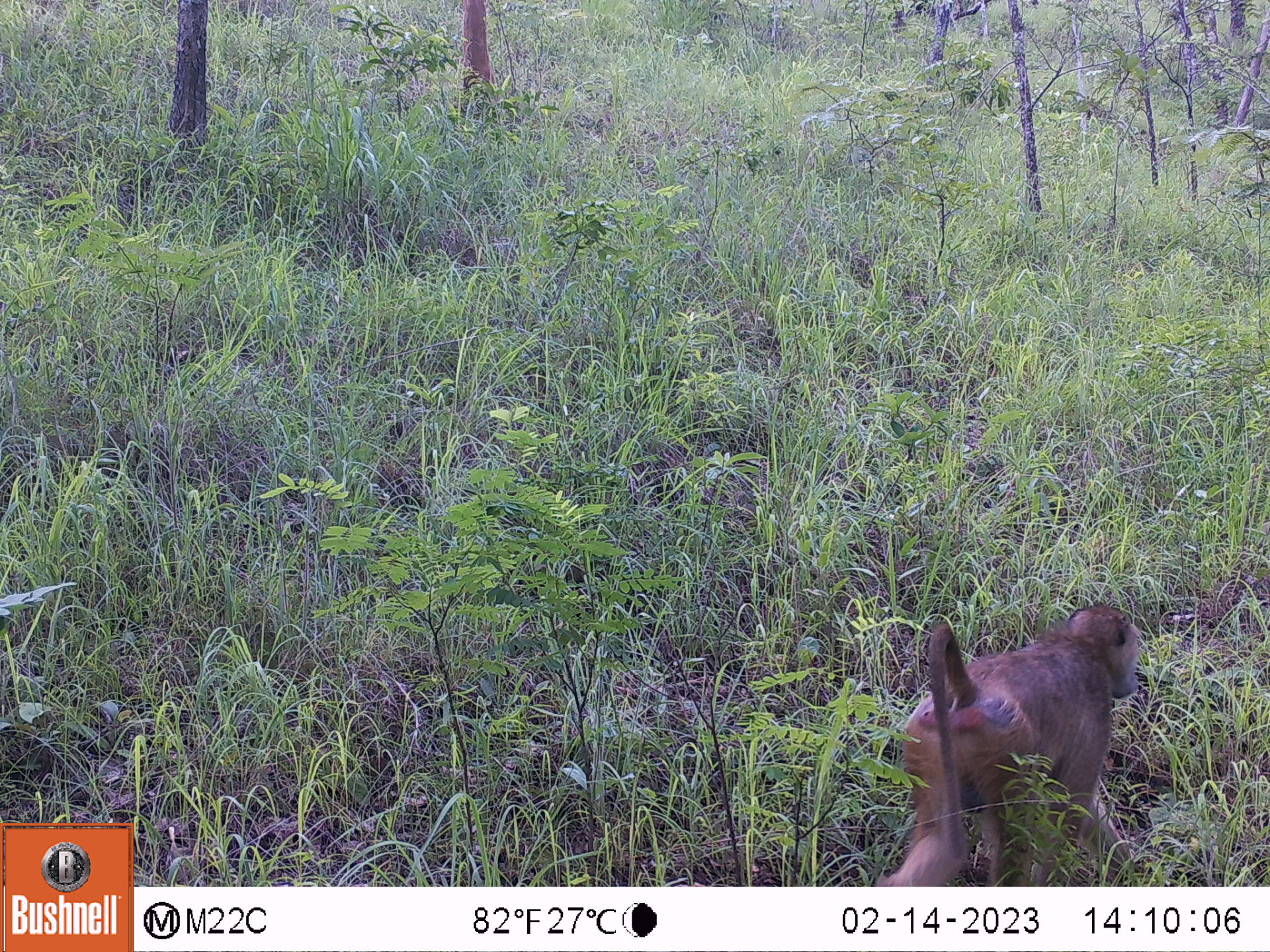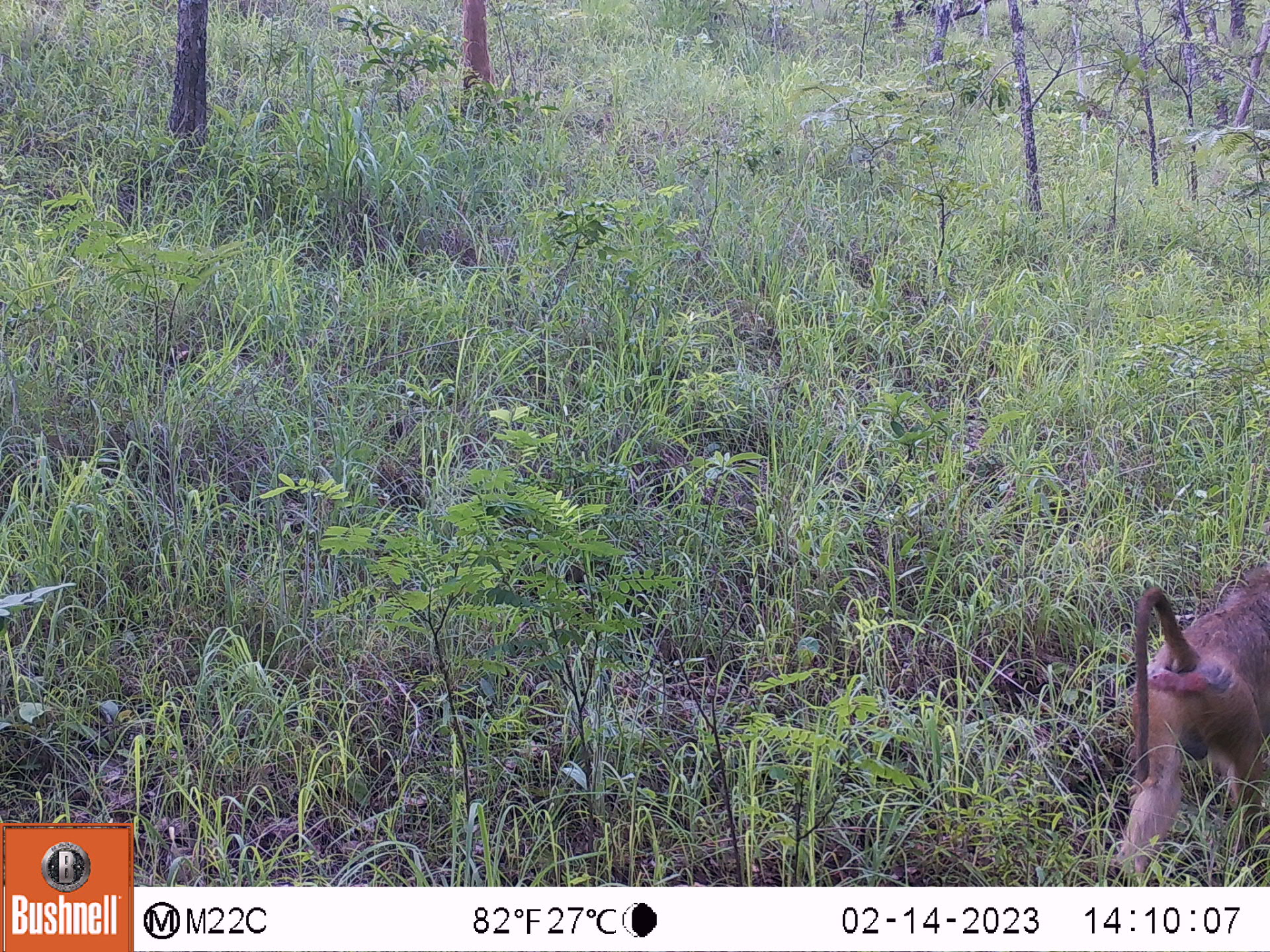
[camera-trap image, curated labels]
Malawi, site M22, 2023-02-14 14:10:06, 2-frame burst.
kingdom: Animalia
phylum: Chordata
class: Mammalia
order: Primates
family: Cercopithecidae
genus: Papio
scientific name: Papio cynocephalus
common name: yellow baboon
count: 1